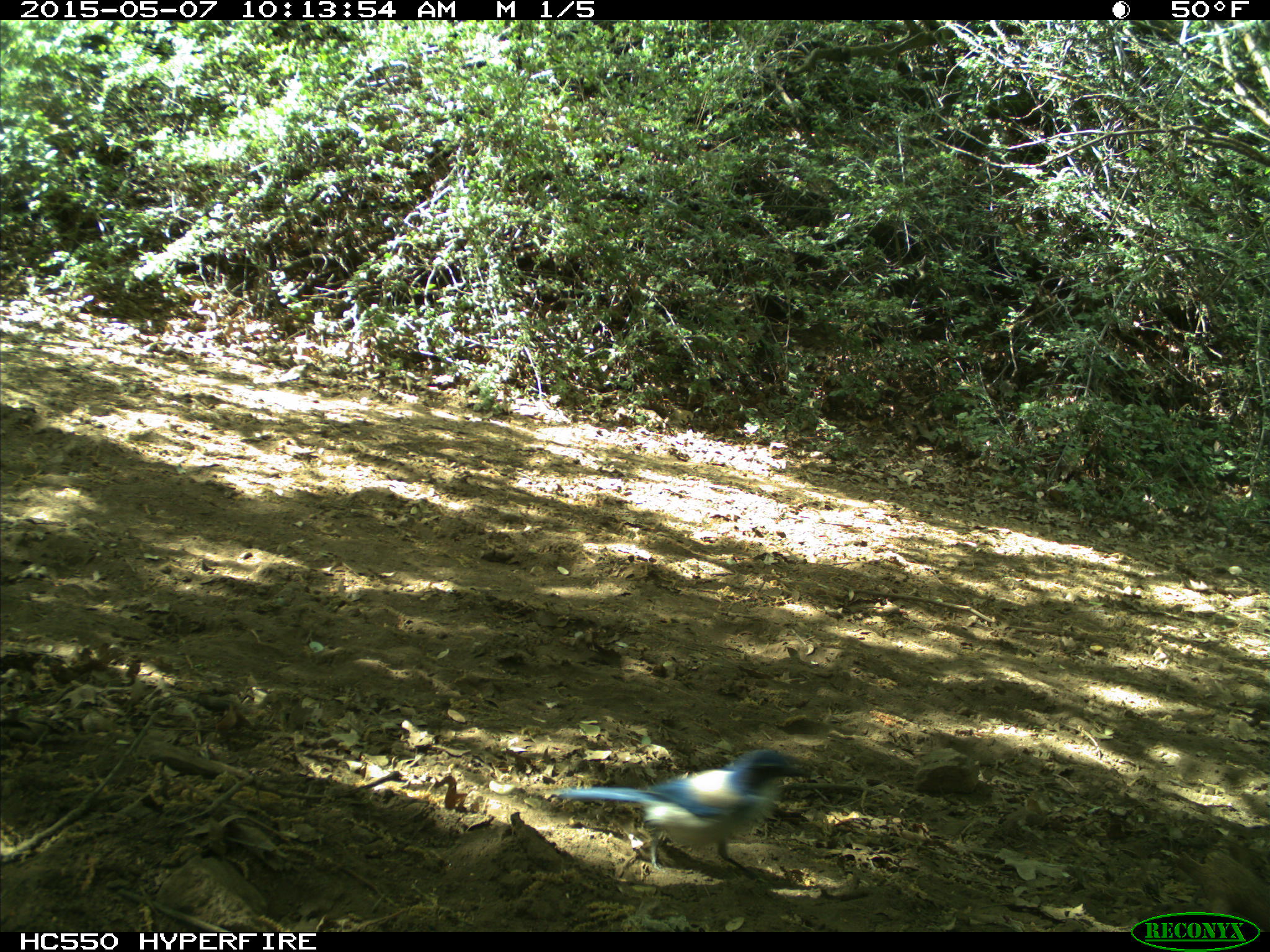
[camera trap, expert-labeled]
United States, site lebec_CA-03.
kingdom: Animalia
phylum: Chordata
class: Aves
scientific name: Aves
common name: birds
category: unidentified bird